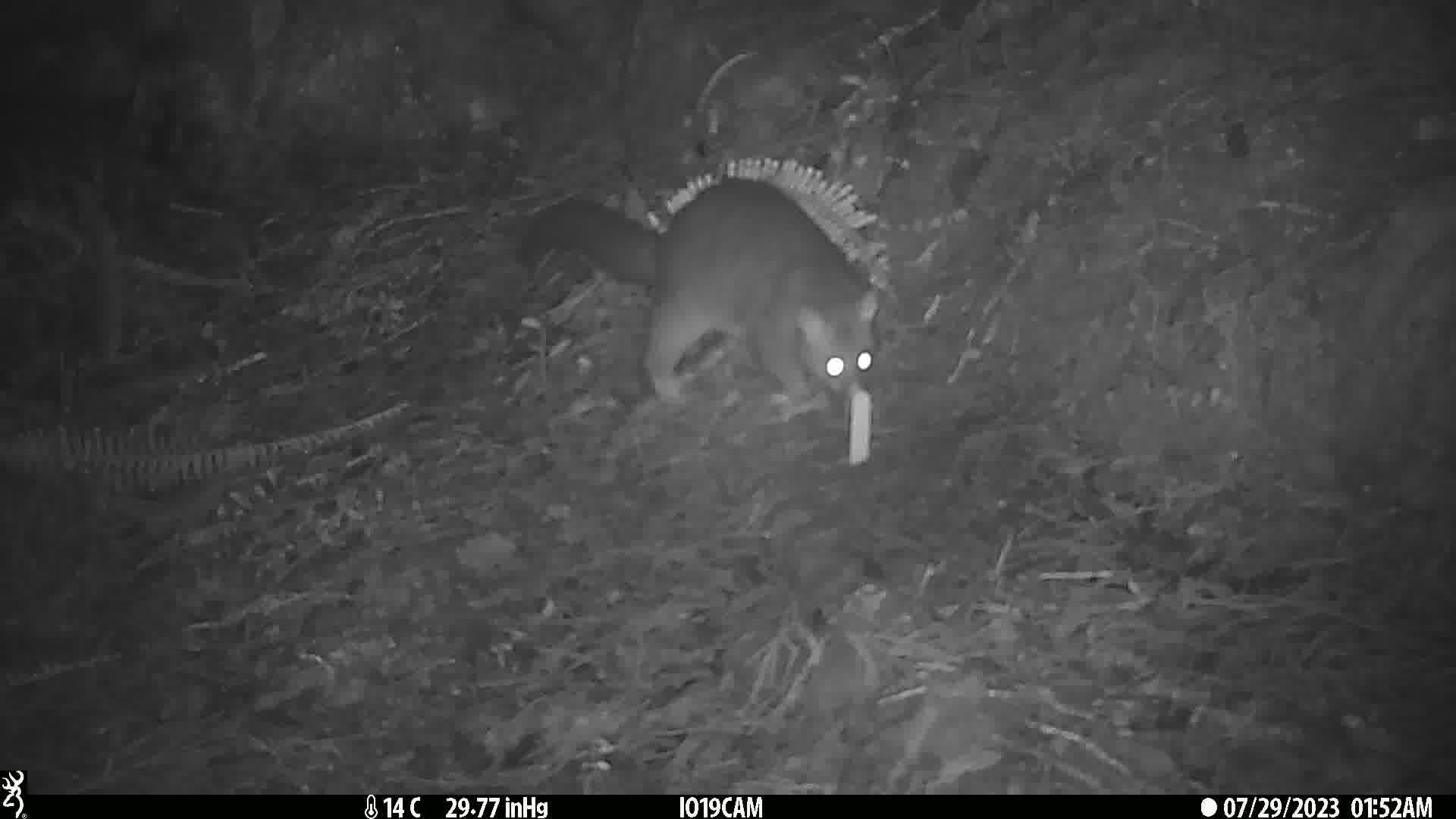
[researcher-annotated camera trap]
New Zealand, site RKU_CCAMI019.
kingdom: Animalia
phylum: Chordata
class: Mammalia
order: Diprotodontia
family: Phalangeridae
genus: Trichosurus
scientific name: Trichosurus vulpecula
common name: common brushtail possum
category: possum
Possum (common brushtail possum) (Trichosurus vulpecula).